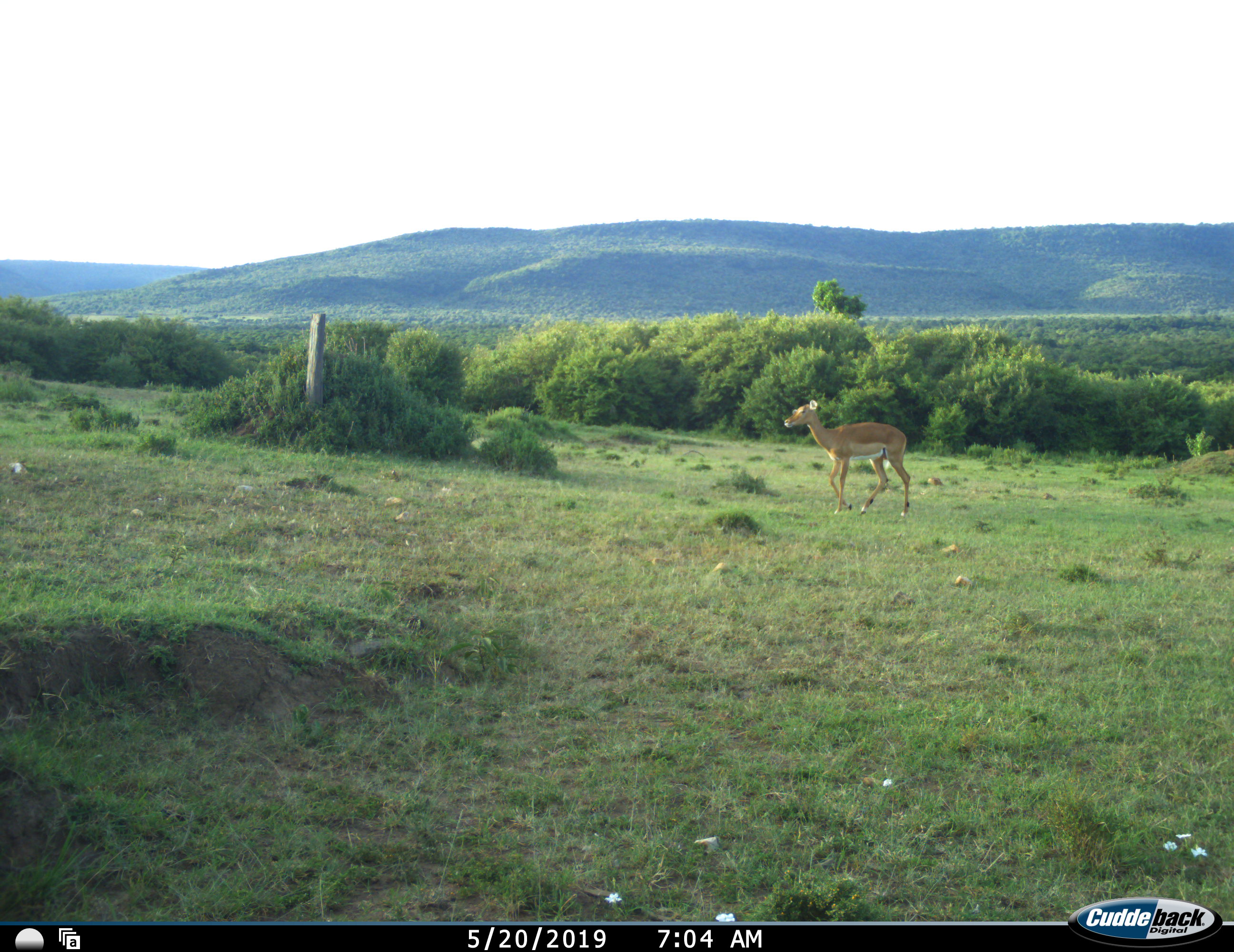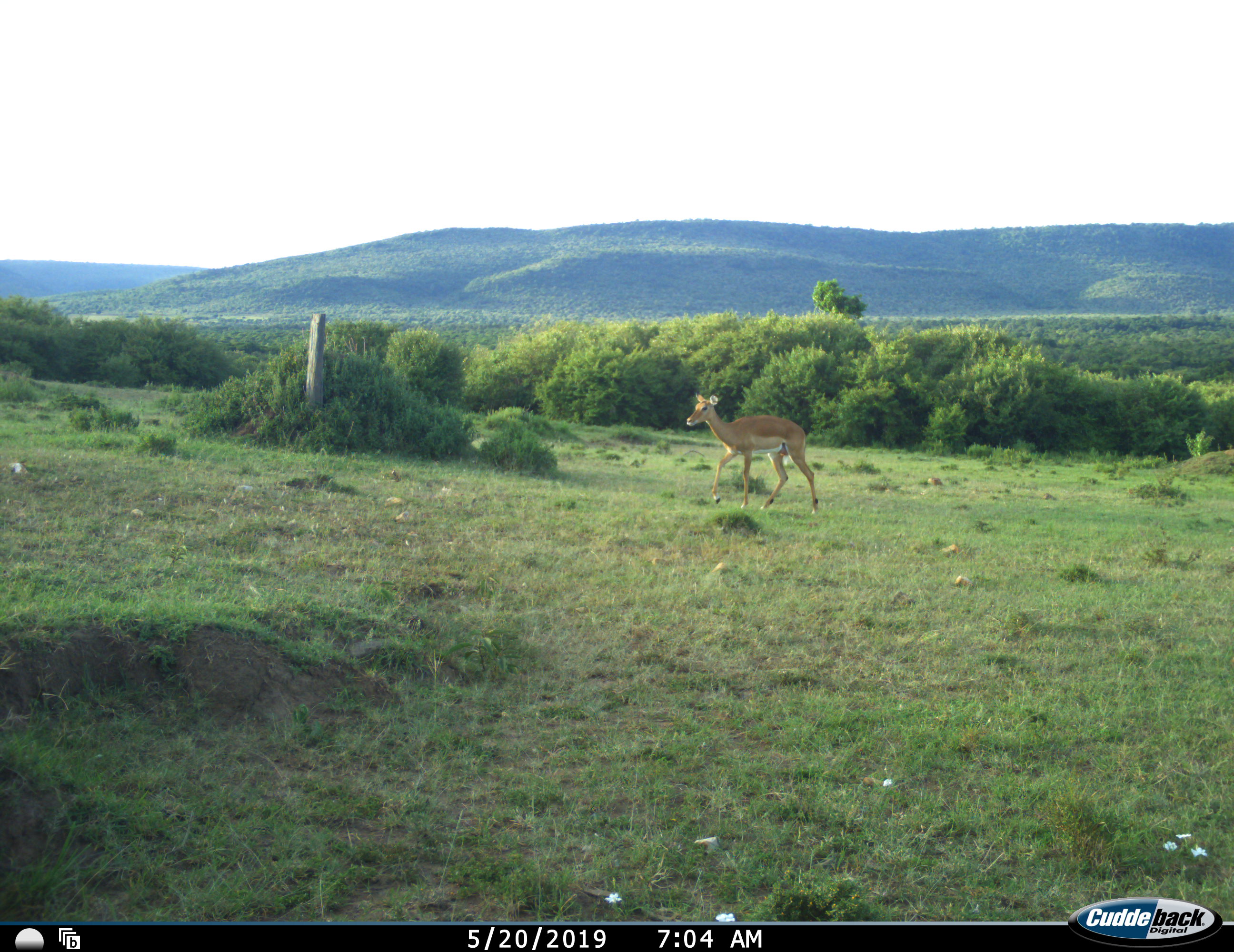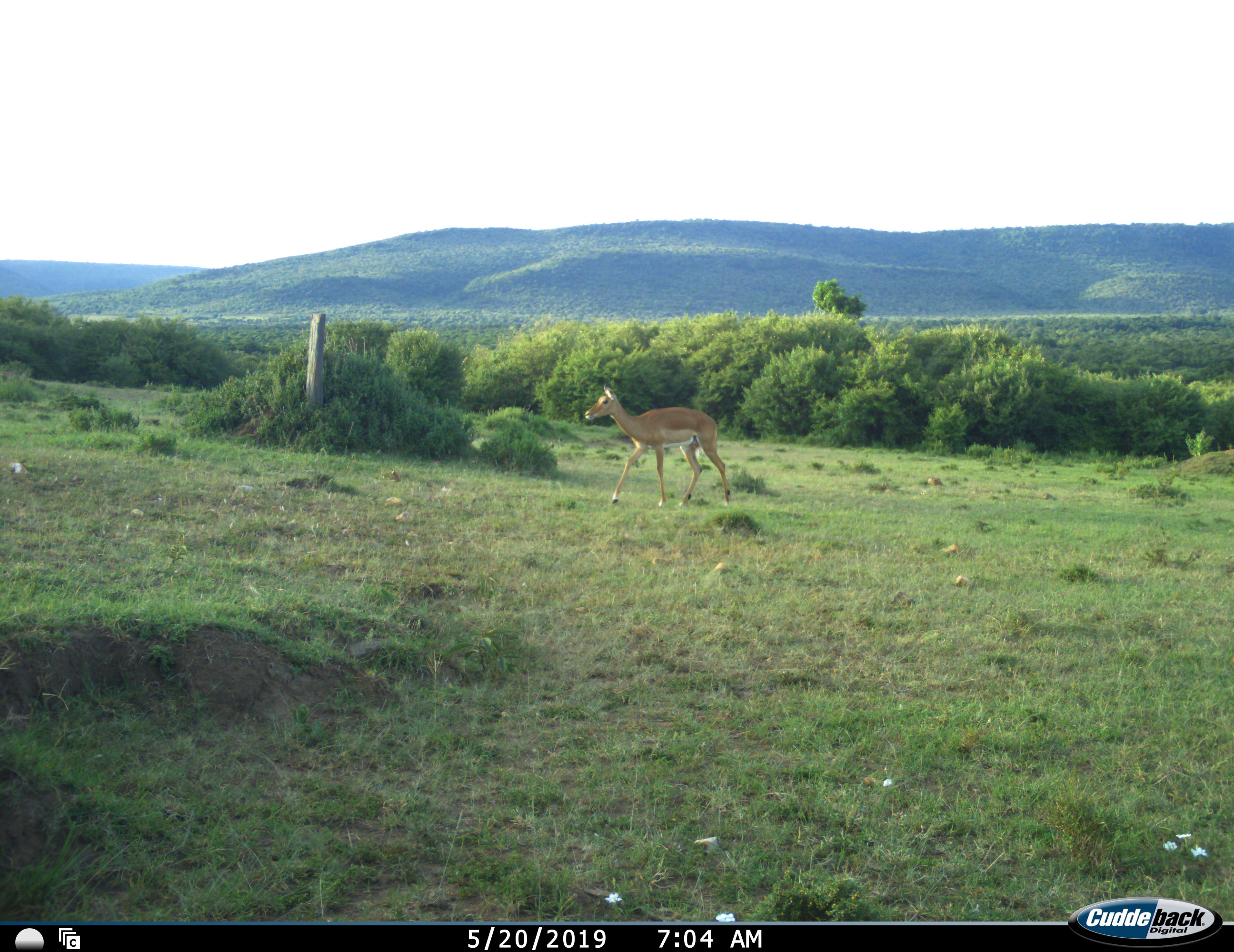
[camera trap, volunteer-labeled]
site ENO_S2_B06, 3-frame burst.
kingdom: Animalia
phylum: Chordata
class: Mammalia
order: Artiodactyla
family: Bovidae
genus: Aepyceros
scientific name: Aepyceros melampus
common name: impala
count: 1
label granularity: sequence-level